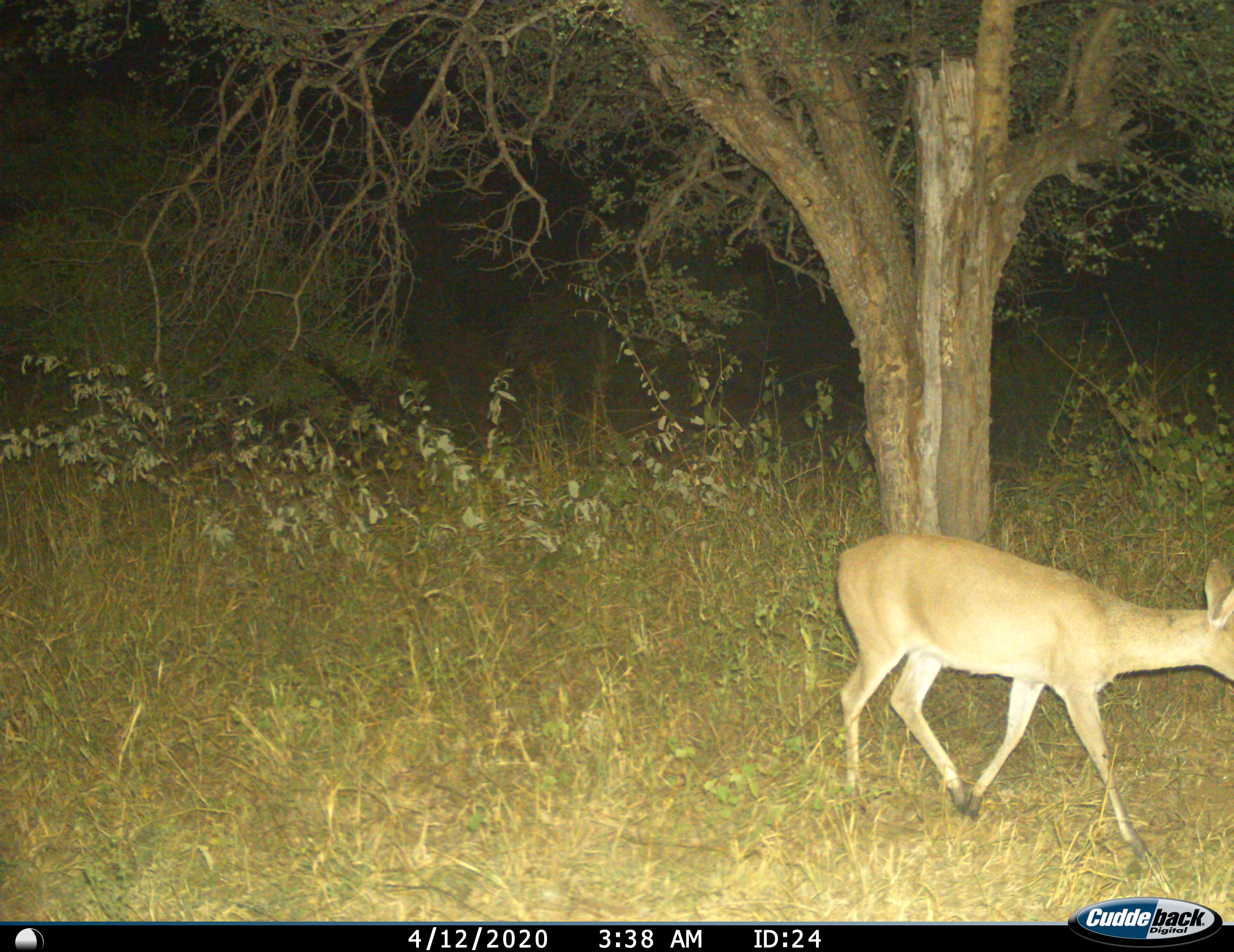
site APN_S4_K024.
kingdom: Animalia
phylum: Chordata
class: Mammalia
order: Artiodactyla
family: Bovidae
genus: Redunca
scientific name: Redunca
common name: reedbuck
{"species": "reedbuck (Redunca)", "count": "1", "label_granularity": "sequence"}